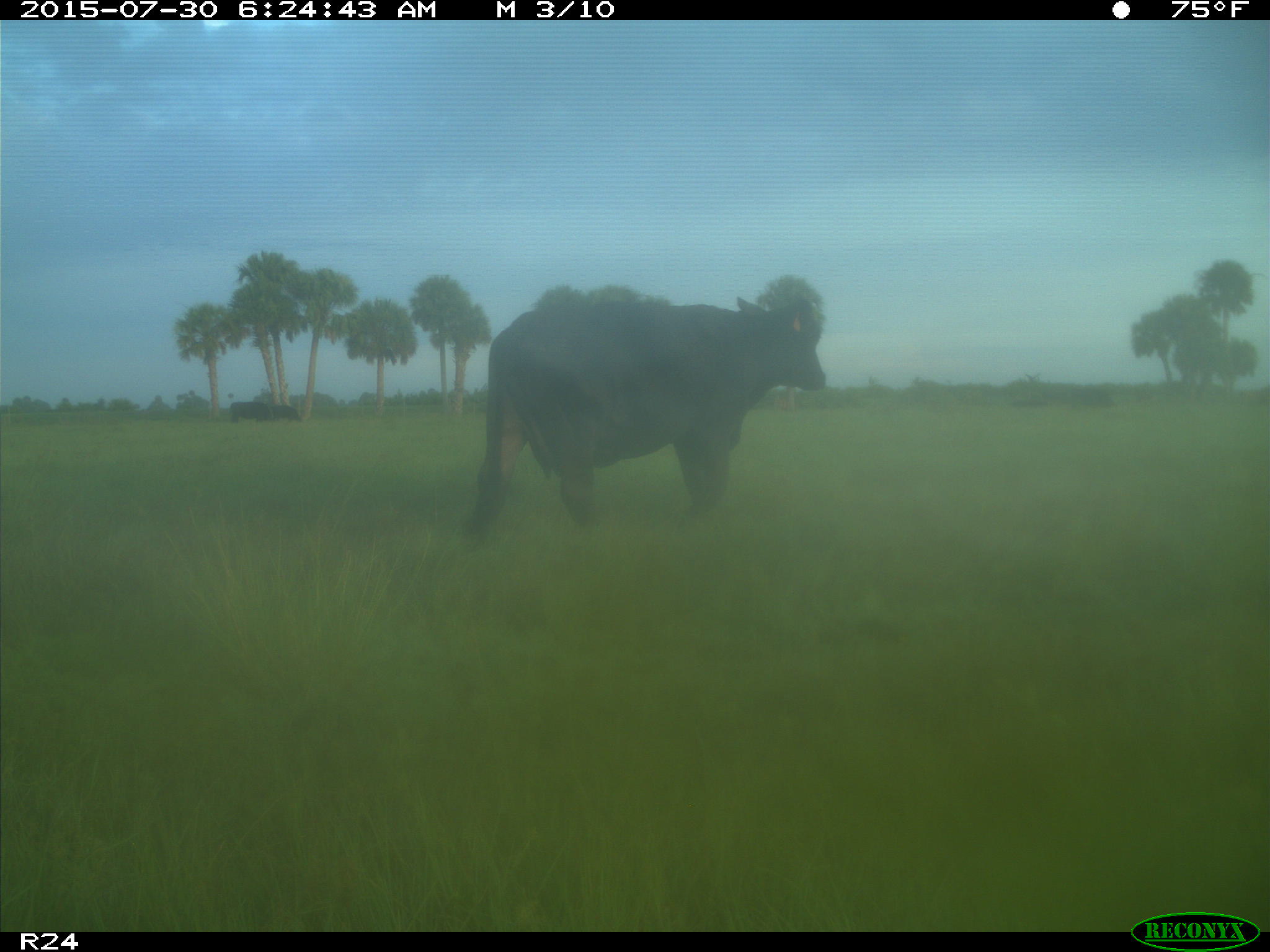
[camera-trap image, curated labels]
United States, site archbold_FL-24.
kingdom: Animalia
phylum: Chordata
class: Mammalia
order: Artiodactyla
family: Bovidae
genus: Bos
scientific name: Bos taurus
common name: domestic cow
Bos taurus (domestic cow).